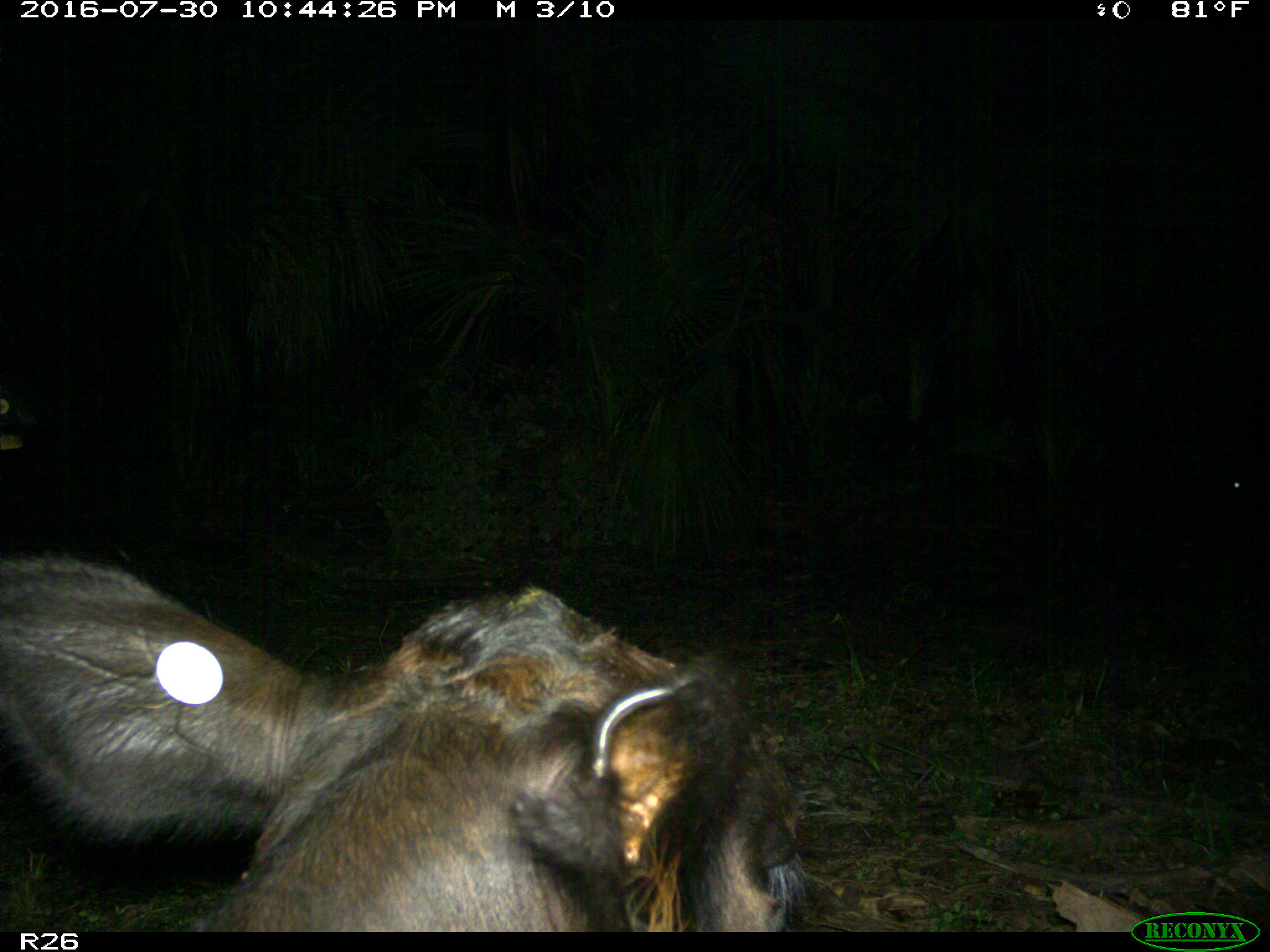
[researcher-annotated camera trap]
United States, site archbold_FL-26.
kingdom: Animalia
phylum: Chordata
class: Mammalia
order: Artiodactyla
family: Bovidae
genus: Bos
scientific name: Bos taurus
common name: domestic cow